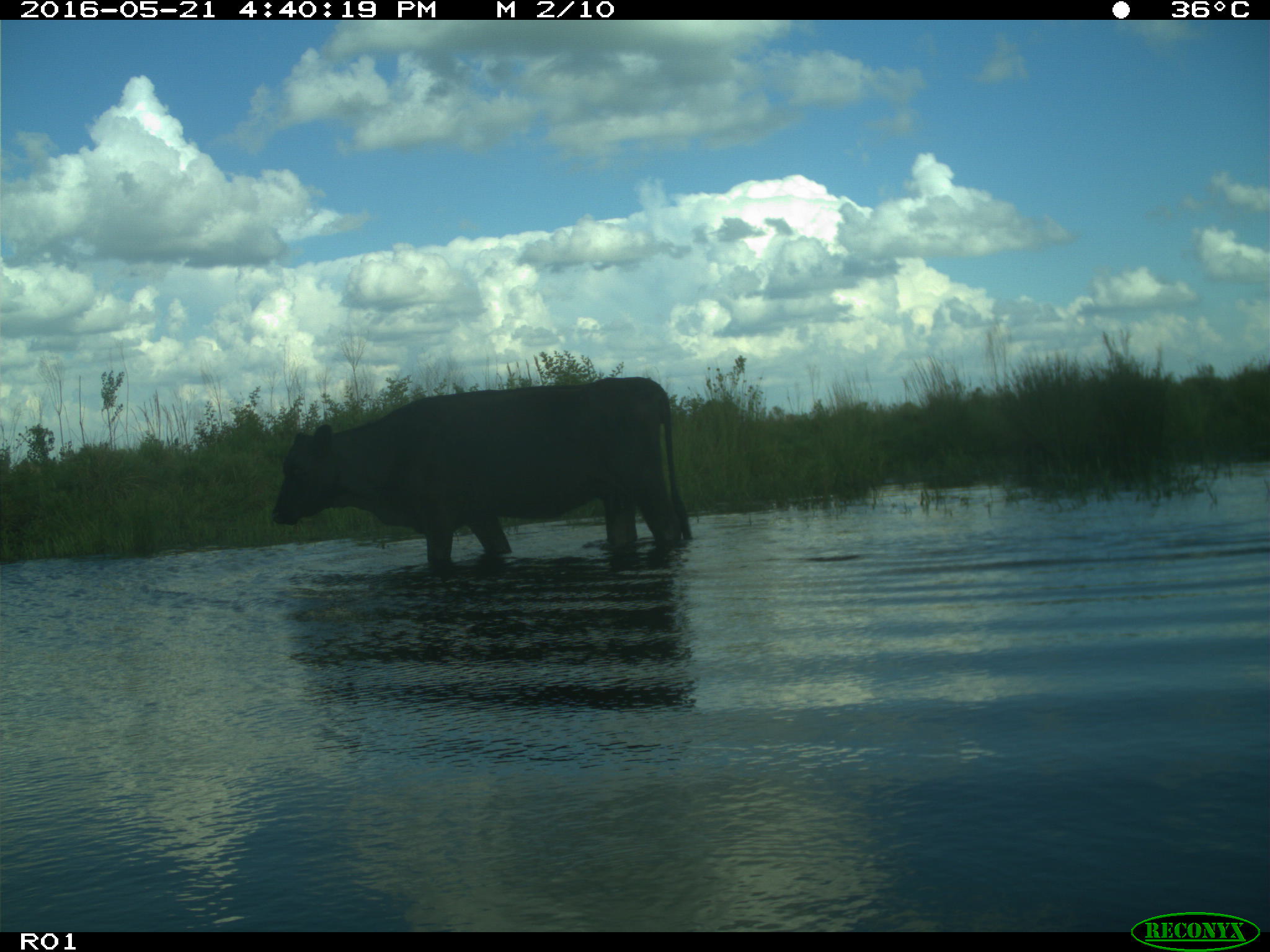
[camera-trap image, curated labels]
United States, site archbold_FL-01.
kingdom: Animalia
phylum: Chordata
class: Mammalia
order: Artiodactyla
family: Bovidae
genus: Bos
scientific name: Bos taurus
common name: domestic cow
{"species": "Bos taurus (domestic cow)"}